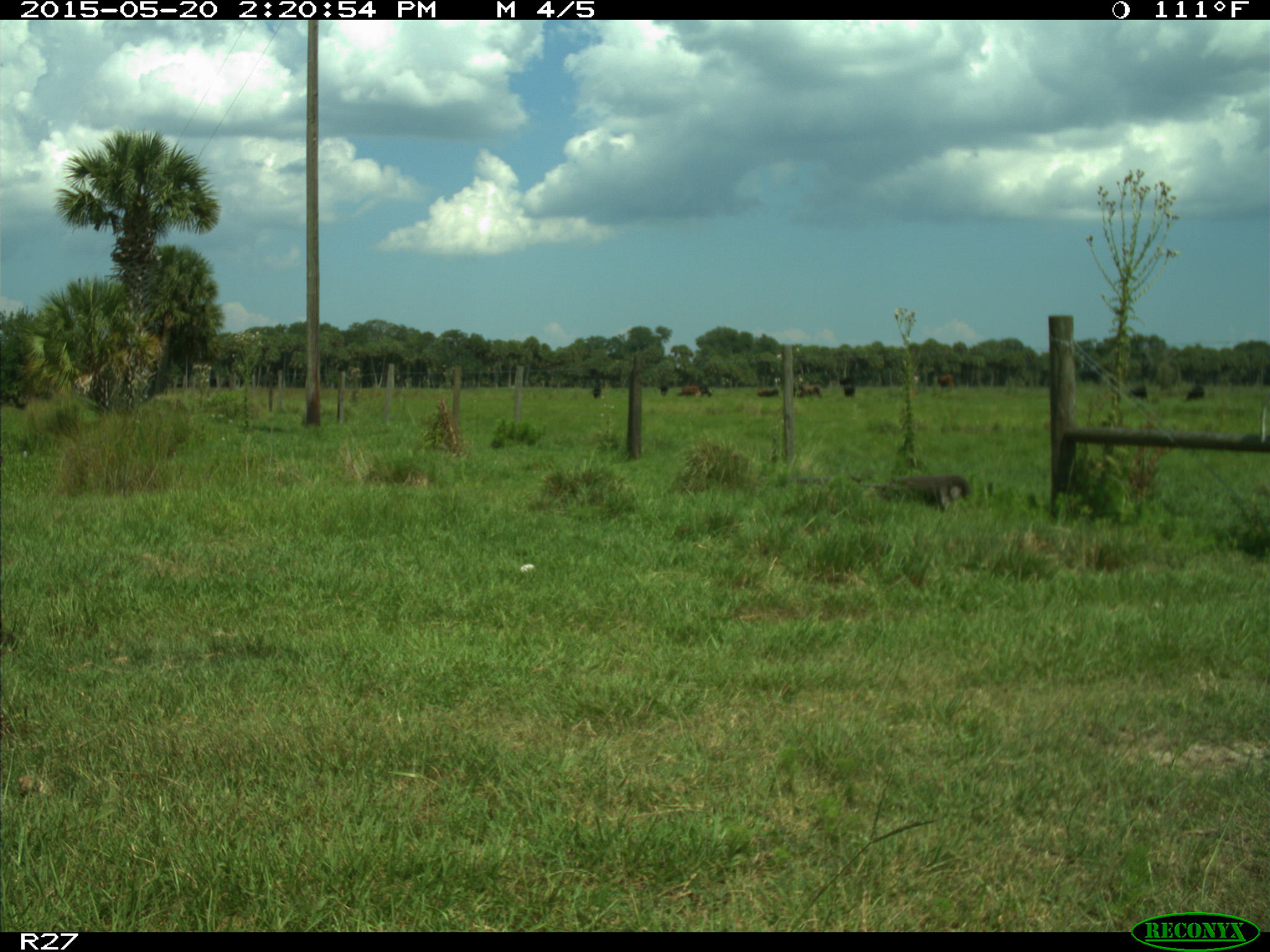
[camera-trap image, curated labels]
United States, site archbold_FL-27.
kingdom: Animalia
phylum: Chordata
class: Mammalia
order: Artiodactyla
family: Bovidae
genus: Bos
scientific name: Bos taurus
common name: domestic cow